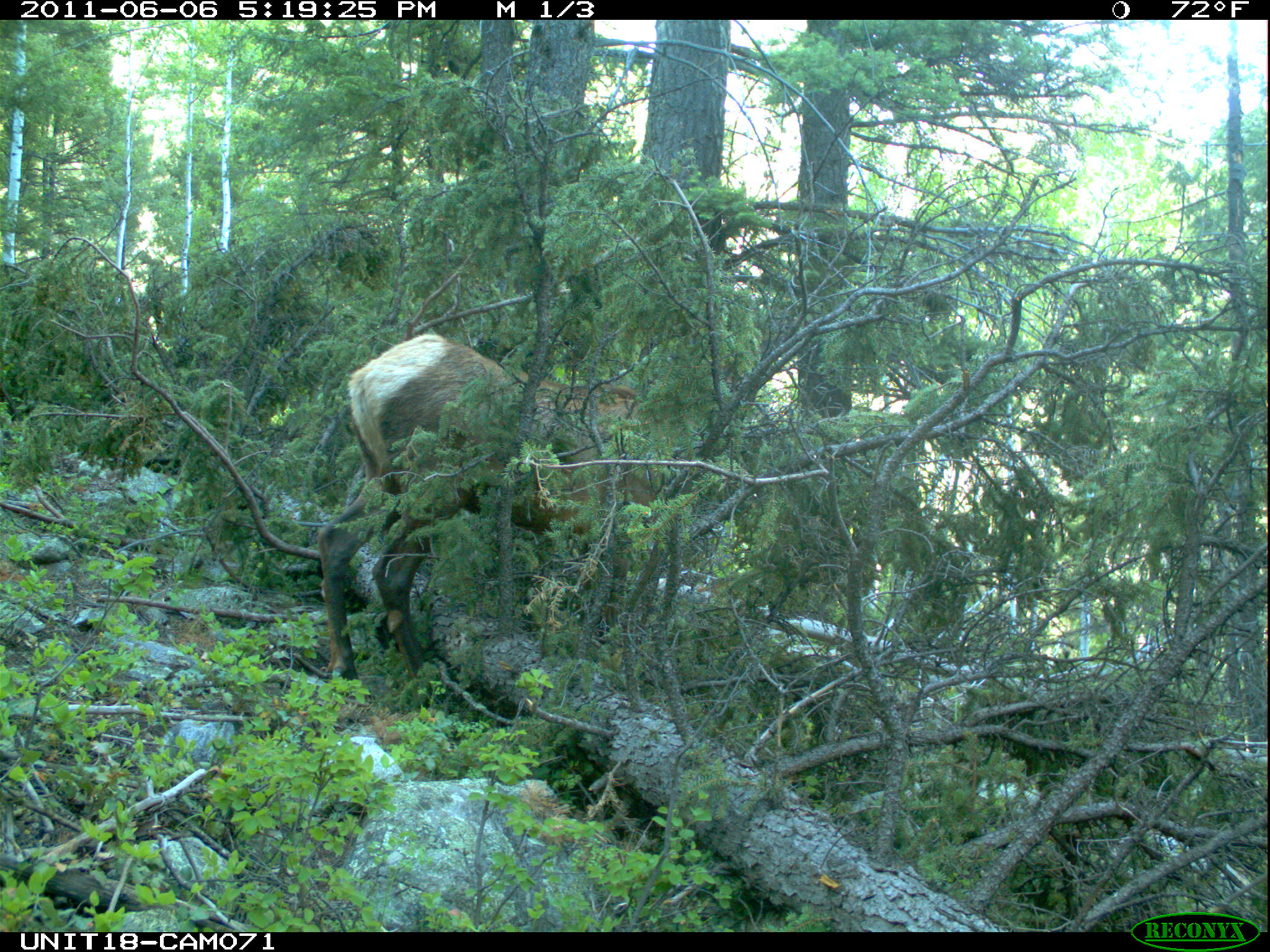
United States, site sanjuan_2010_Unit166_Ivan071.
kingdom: Animalia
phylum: Chordata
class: Mammalia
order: Artiodactyla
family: Cervidae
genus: Cervus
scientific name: Cervus elaphus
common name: red deer